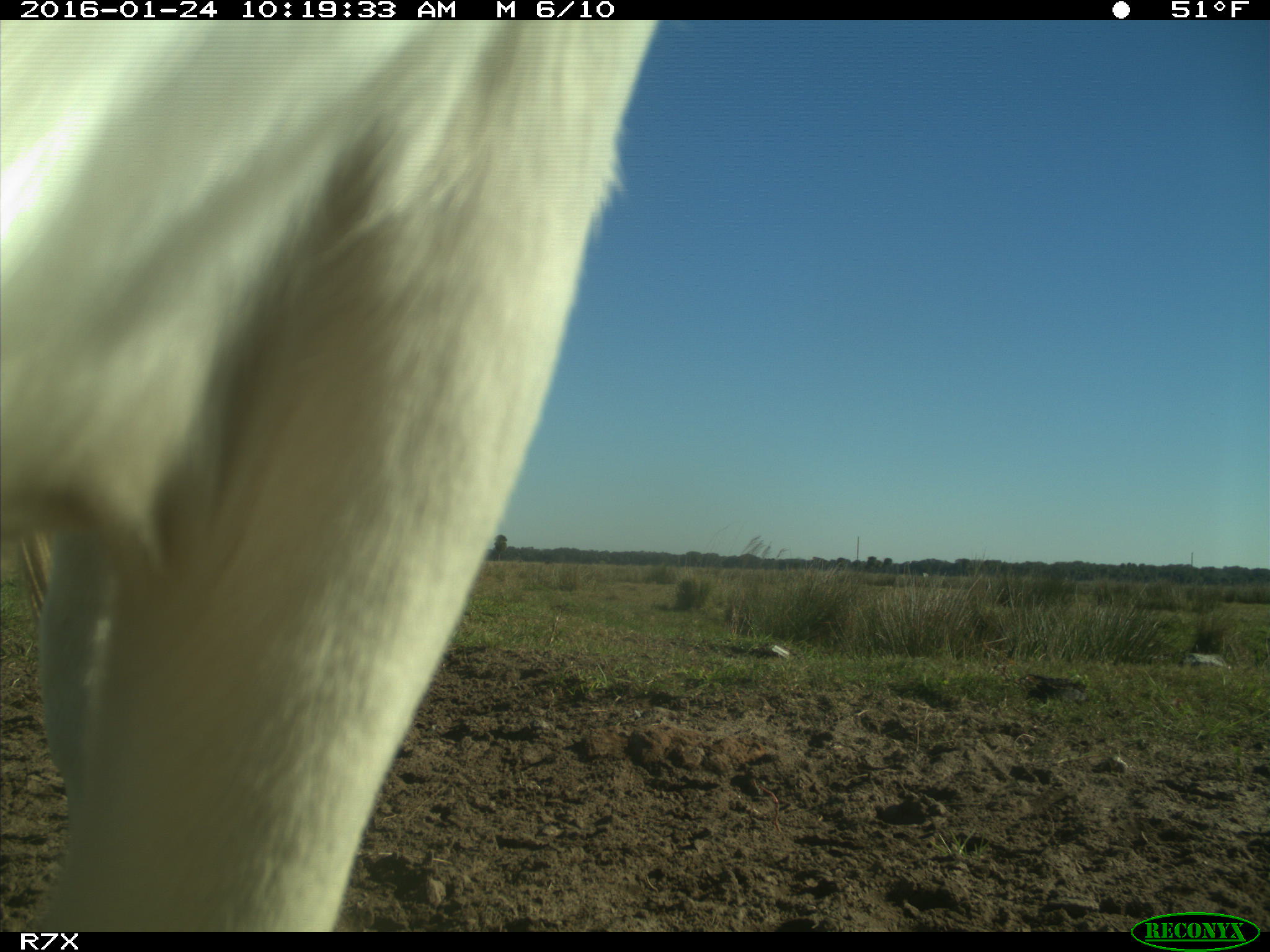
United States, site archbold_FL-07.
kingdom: Animalia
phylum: Chordata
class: Mammalia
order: Artiodactyla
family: Bovidae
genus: Bos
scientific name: Bos taurus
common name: domestic cow